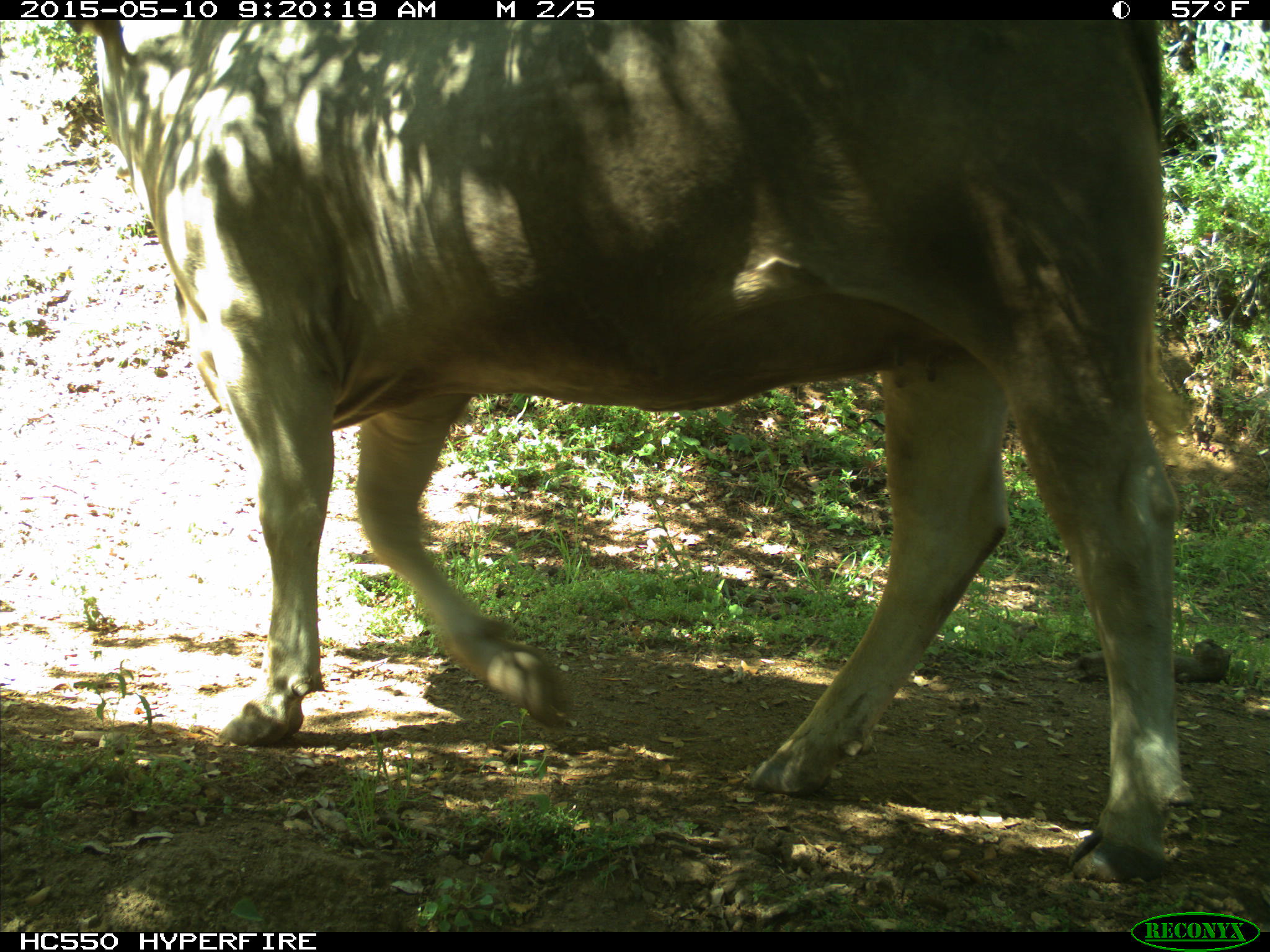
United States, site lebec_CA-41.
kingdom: Animalia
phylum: Chordata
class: Mammalia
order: Artiodactyla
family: Bovidae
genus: Bos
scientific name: Bos taurus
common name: domestic cow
Bos taurus (domestic cow).